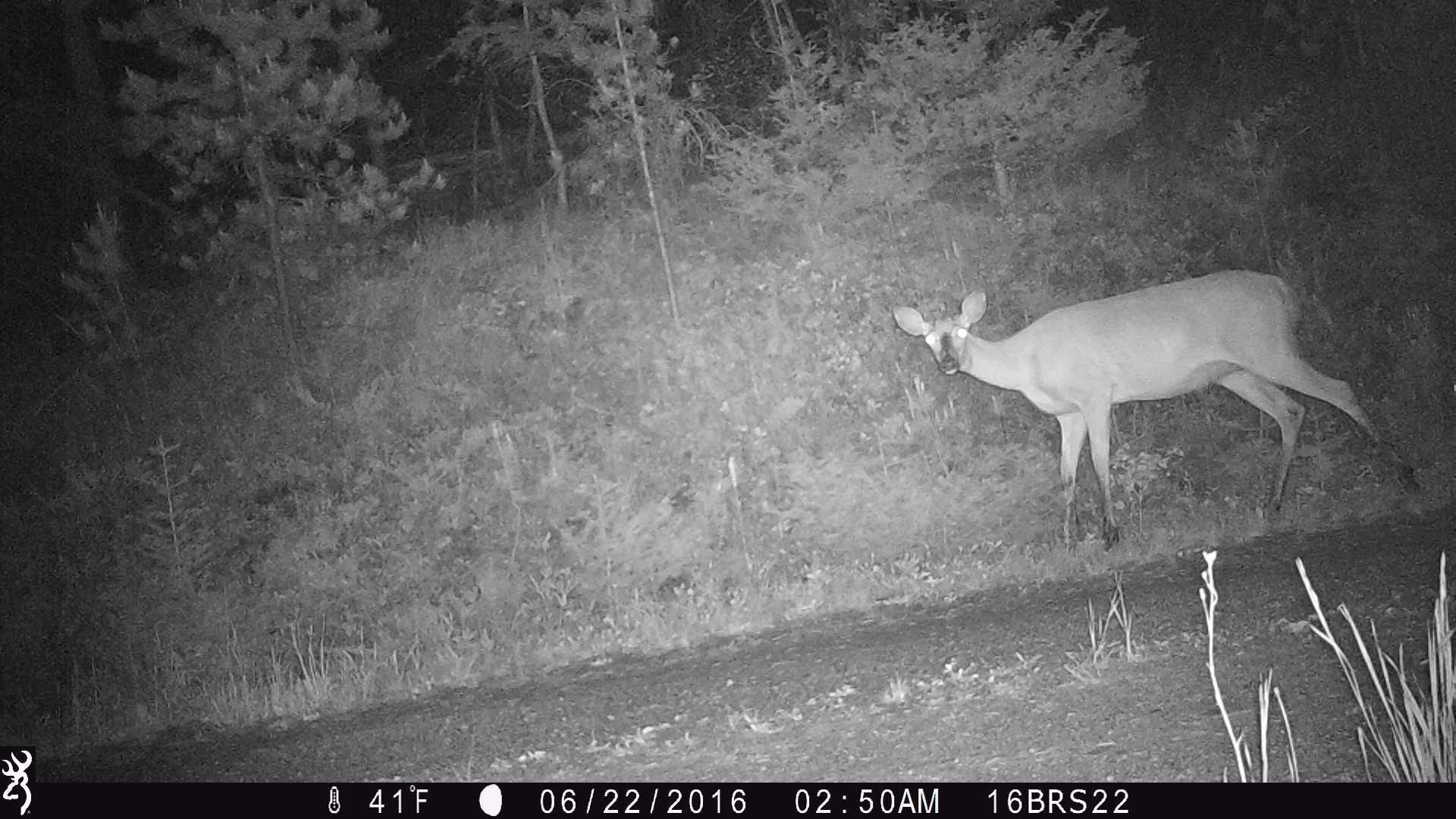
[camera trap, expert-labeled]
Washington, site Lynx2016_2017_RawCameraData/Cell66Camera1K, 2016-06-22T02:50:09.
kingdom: Animalia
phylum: Chordata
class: Mammalia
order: Artiodactyla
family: Cervidae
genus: Odocoileus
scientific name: Odocoileus virginianus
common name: white-tailed deer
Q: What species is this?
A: Odocoileus virginianus (white-tailed deer).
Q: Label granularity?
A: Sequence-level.